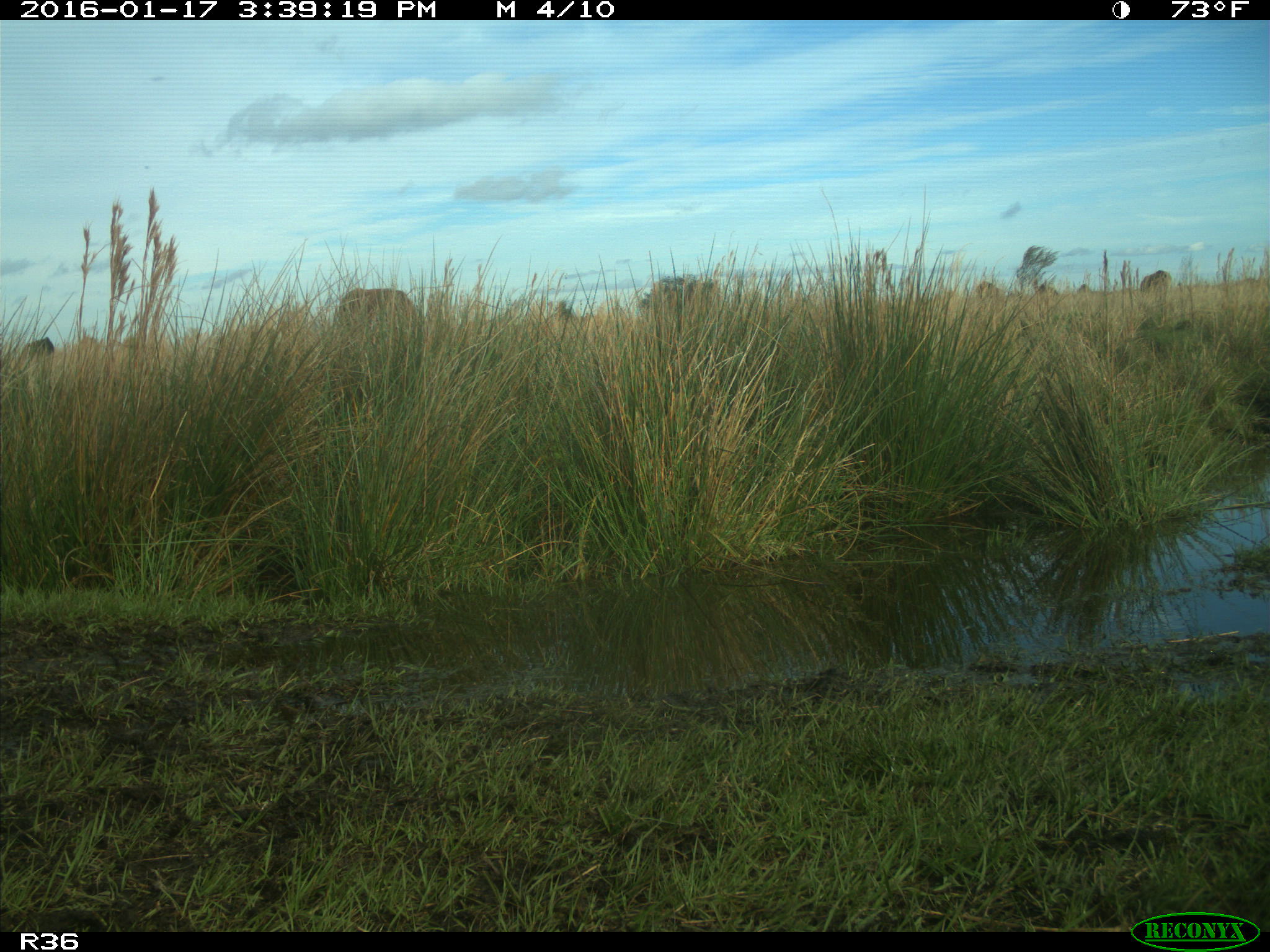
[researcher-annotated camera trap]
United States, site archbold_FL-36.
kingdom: Animalia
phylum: Chordata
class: Mammalia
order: Artiodactyla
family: Bovidae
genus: Bos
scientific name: Bos taurus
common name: domestic cow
Bos taurus (domestic cow).